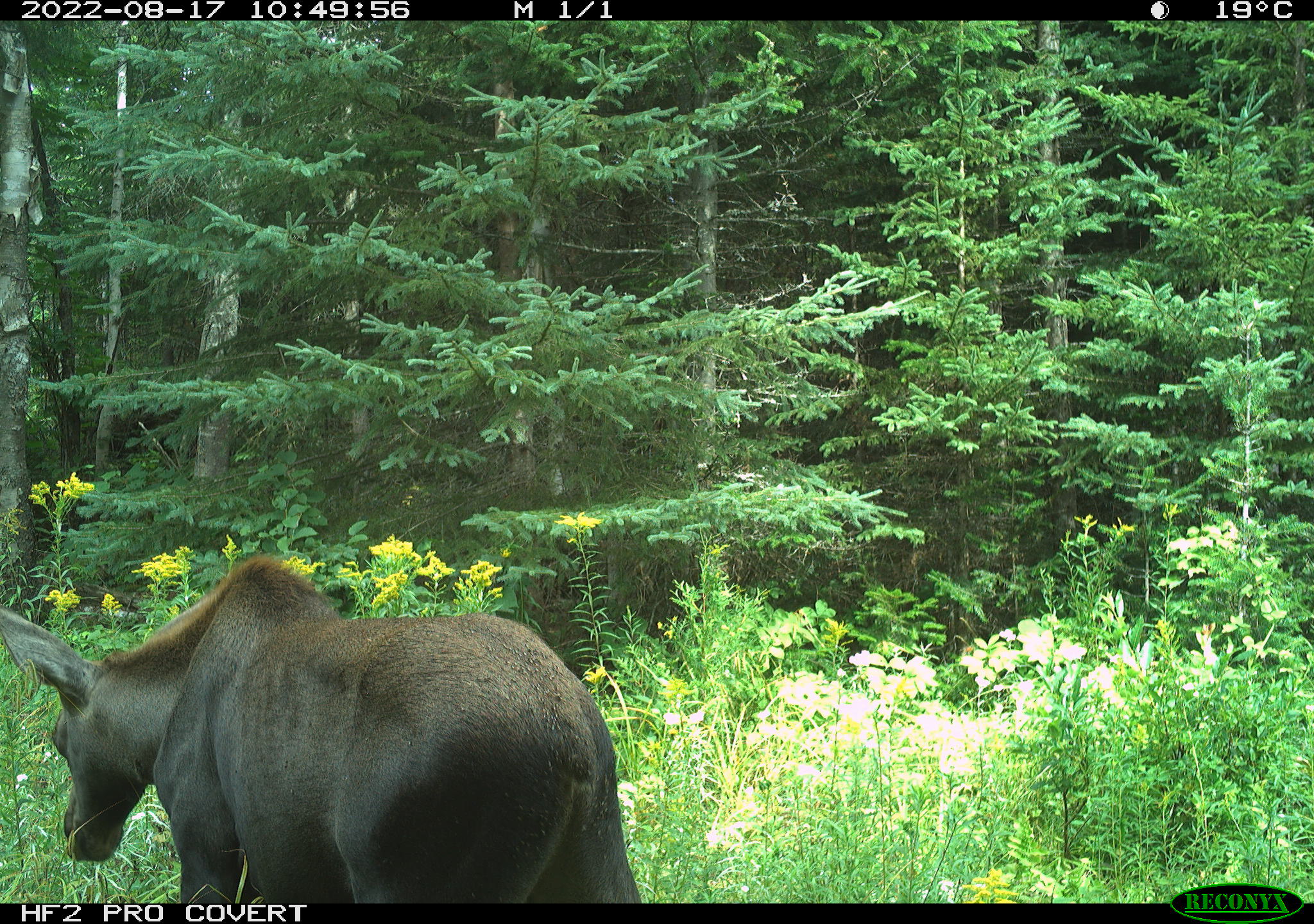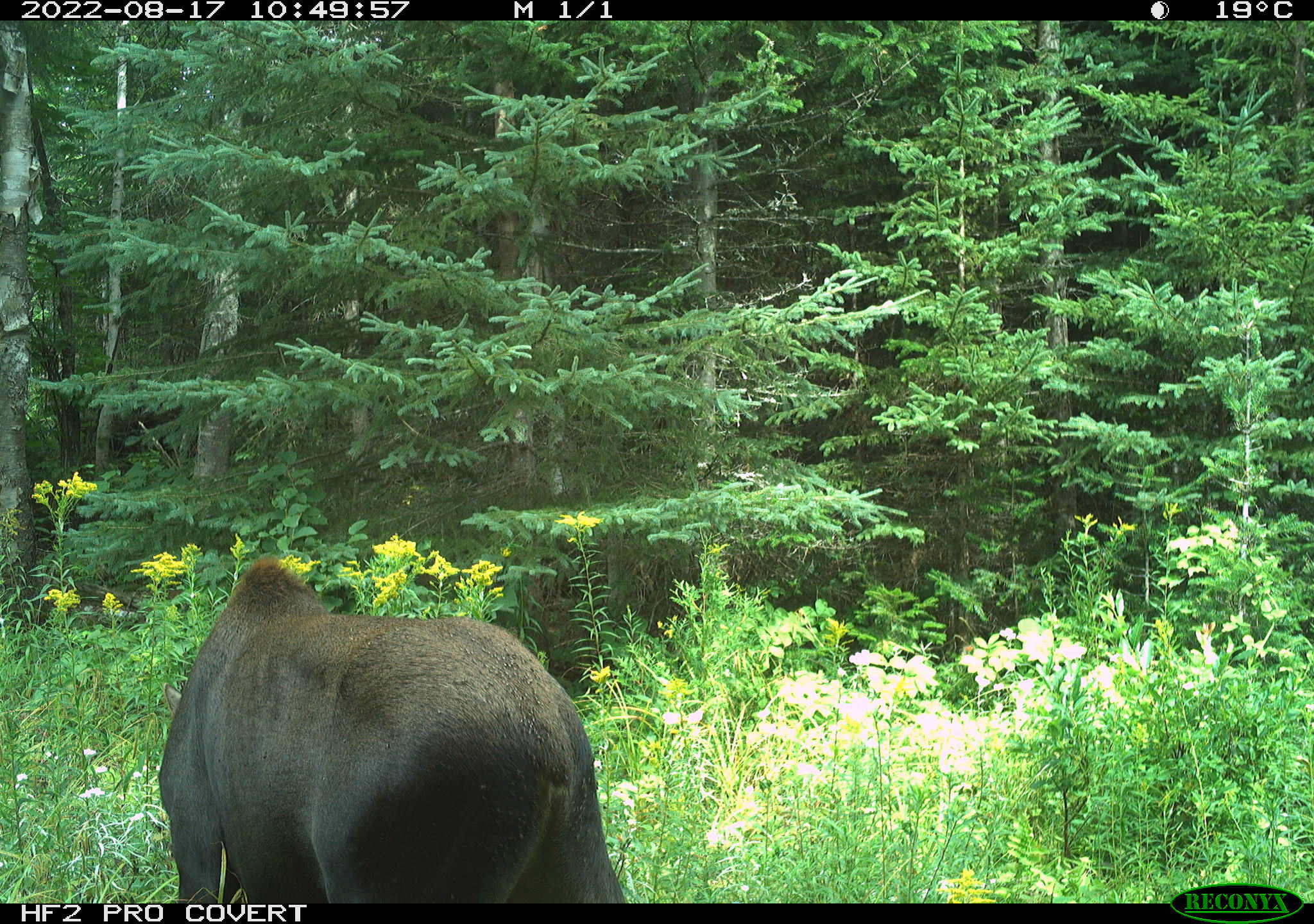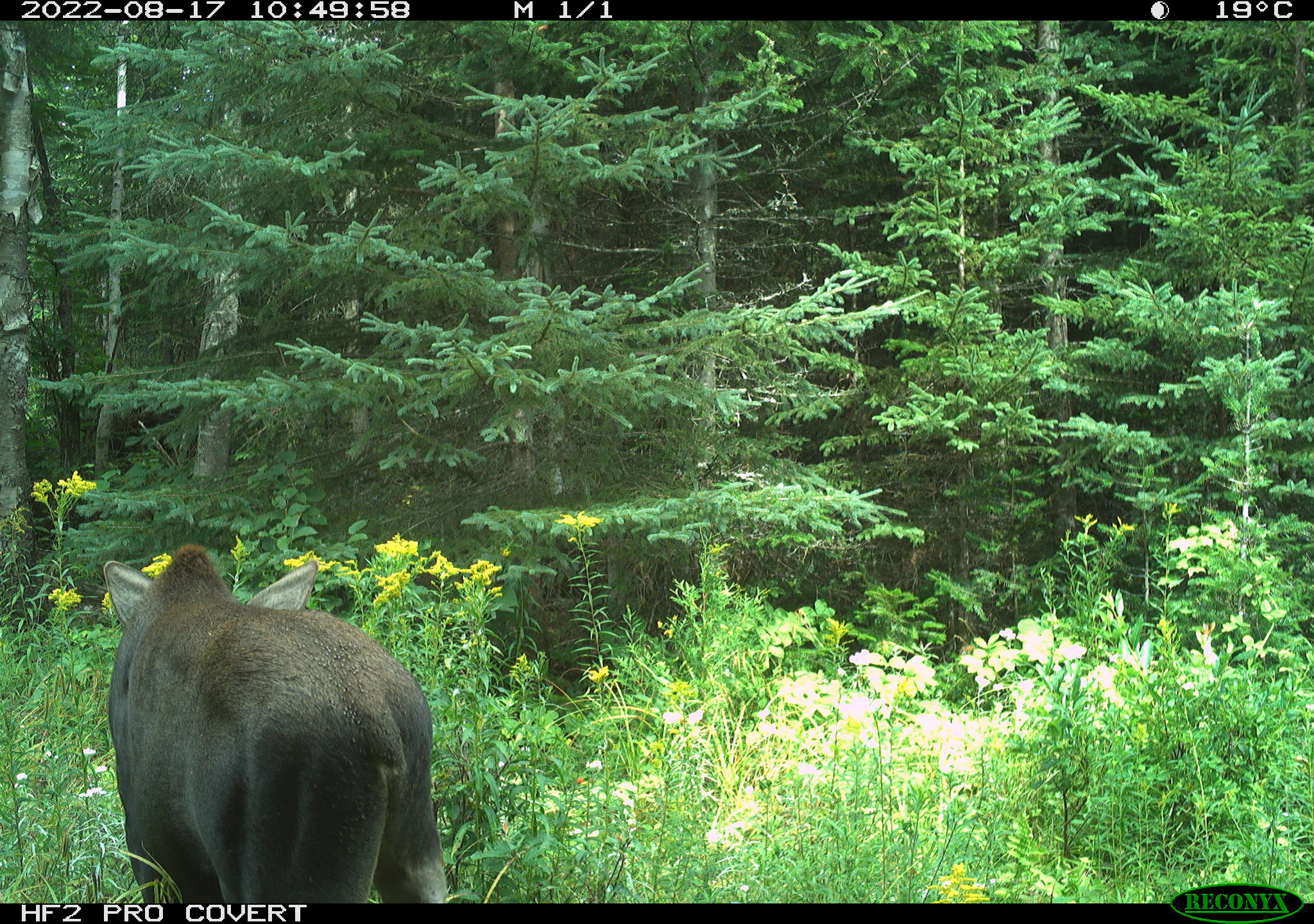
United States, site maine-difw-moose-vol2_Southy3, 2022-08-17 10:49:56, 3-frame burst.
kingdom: Animalia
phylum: Chordata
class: Mammalia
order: Artiodactyla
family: Cervidae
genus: Alces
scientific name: Alces alces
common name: moose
Moose (Alces alces).